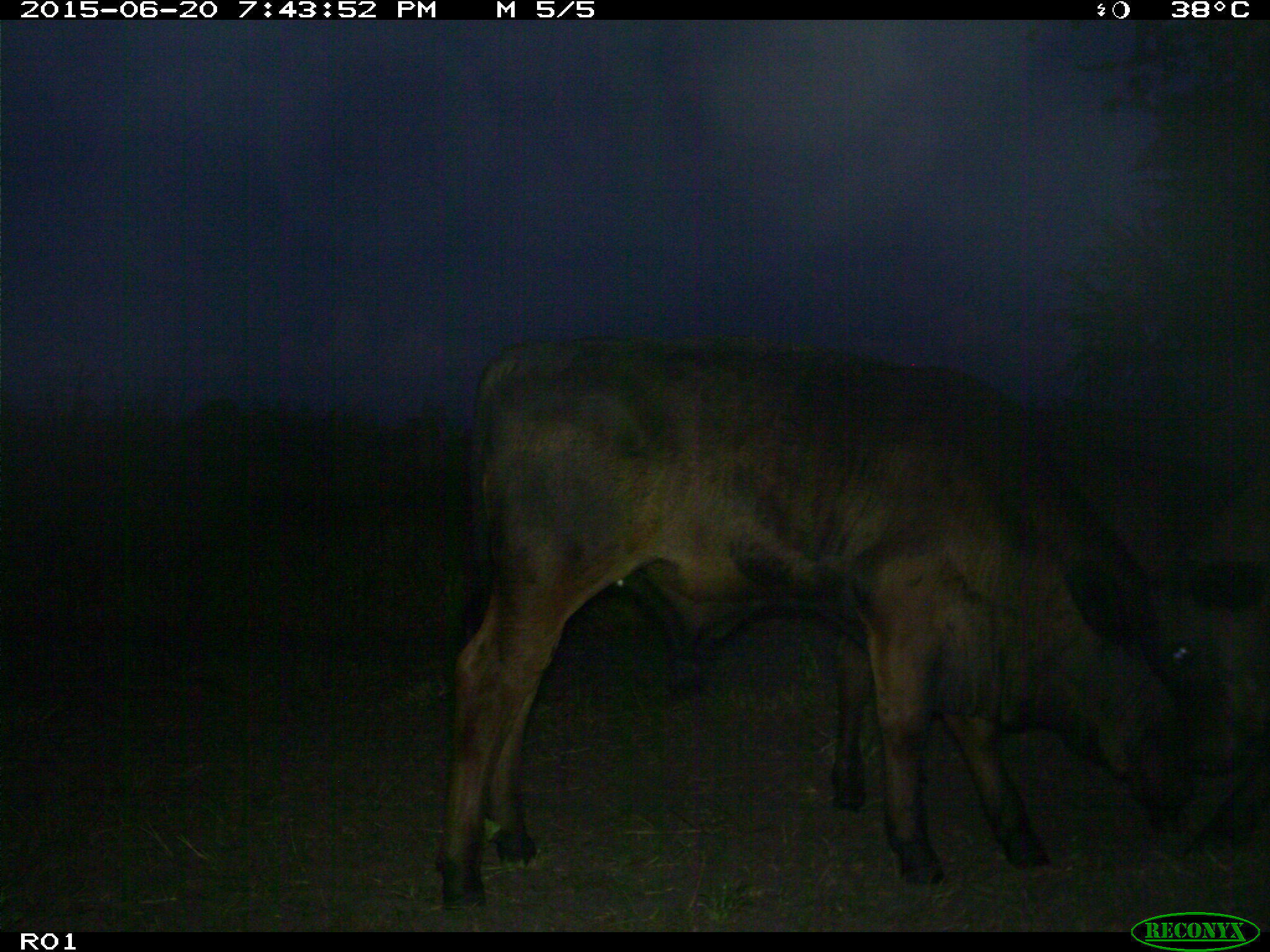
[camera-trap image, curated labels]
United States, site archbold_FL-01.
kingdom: Animalia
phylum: Chordata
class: Mammalia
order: Artiodactyla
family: Bovidae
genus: Bos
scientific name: Bos taurus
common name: domestic cow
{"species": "Bos taurus (domestic cow)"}